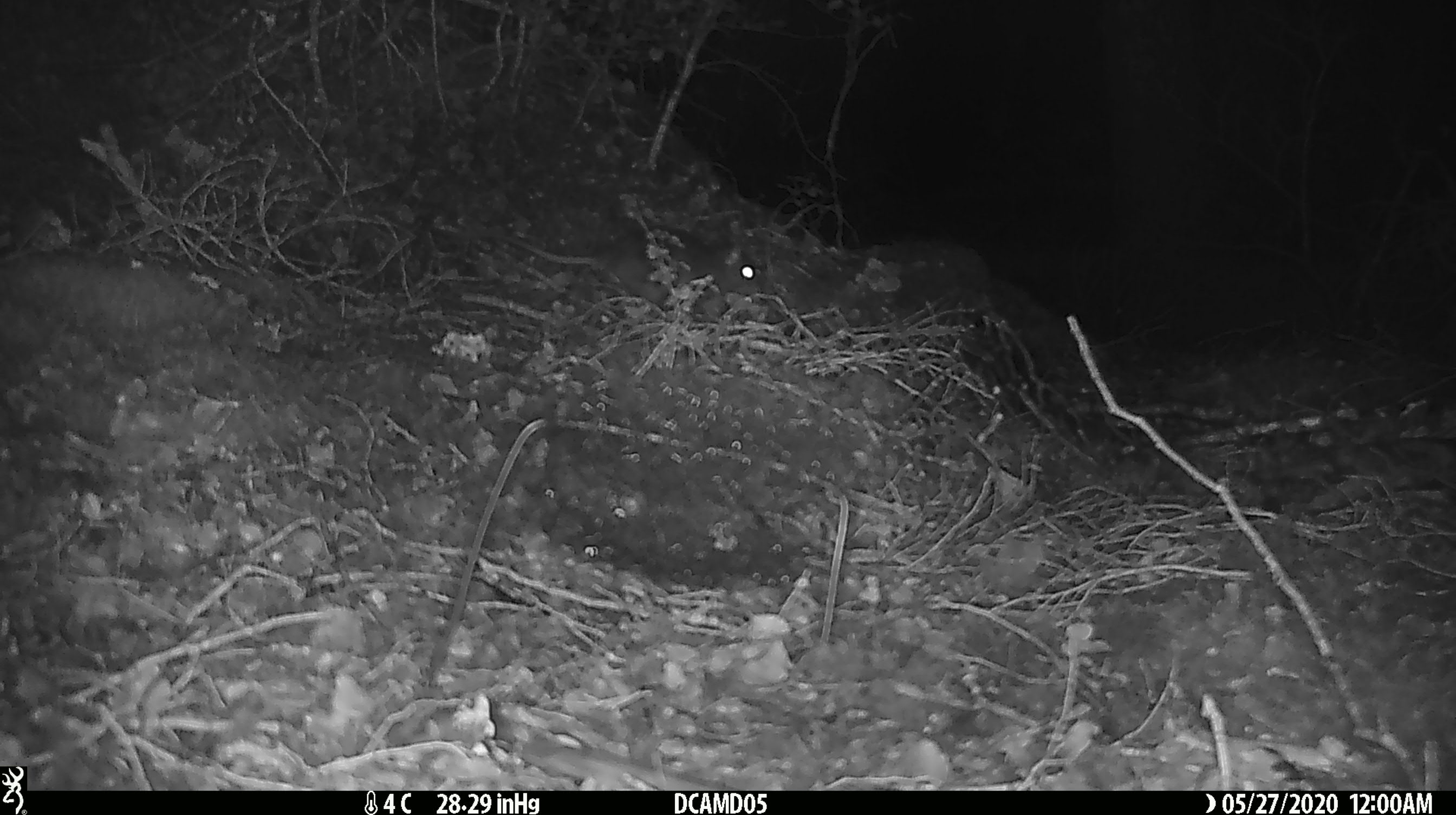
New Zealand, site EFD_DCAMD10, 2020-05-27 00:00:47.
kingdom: Animalia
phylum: Chordata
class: Mammalia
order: Rodentia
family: Muridae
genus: Rattus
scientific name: Rattus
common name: rat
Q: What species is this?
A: Rat (Rattus).